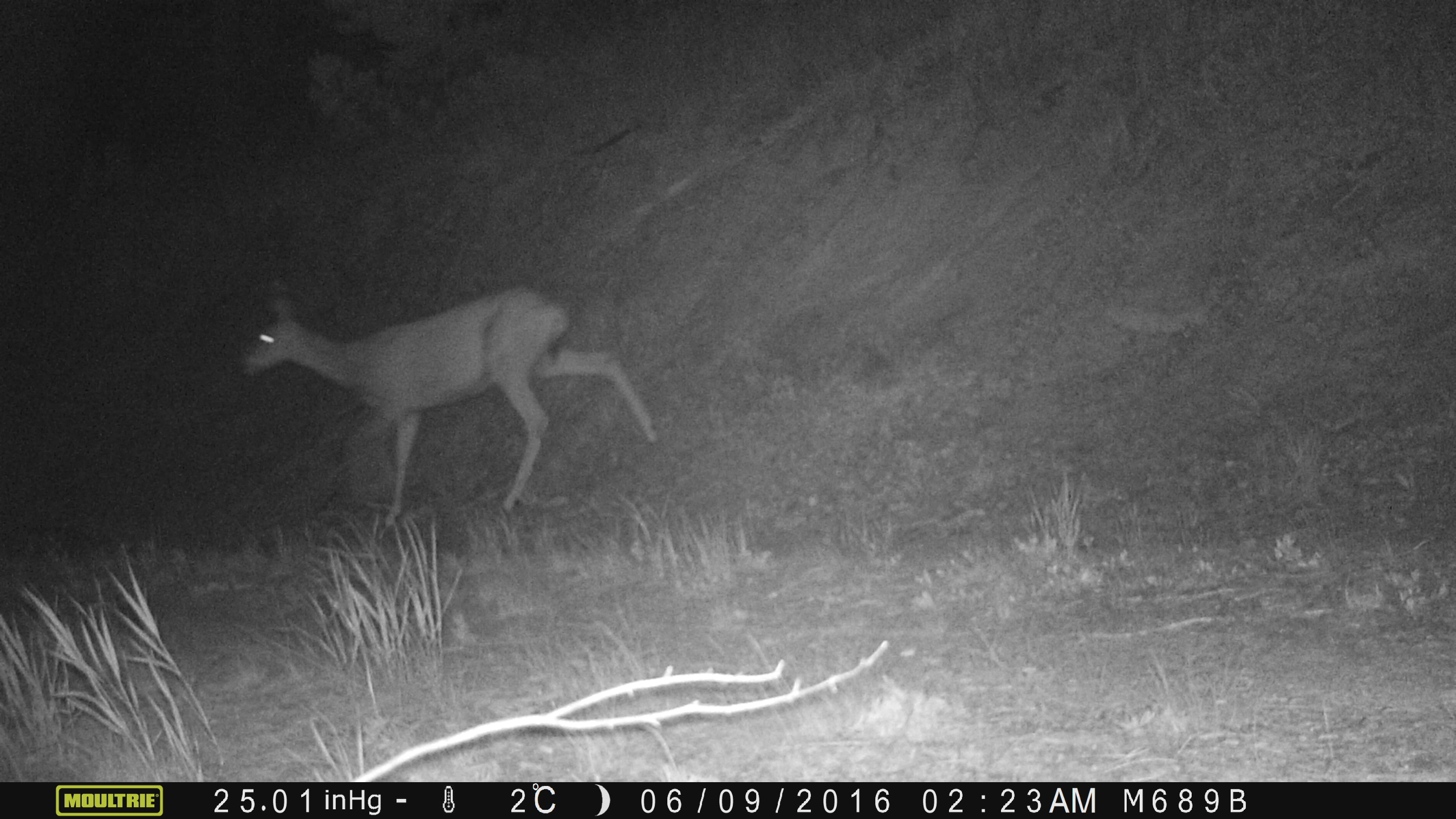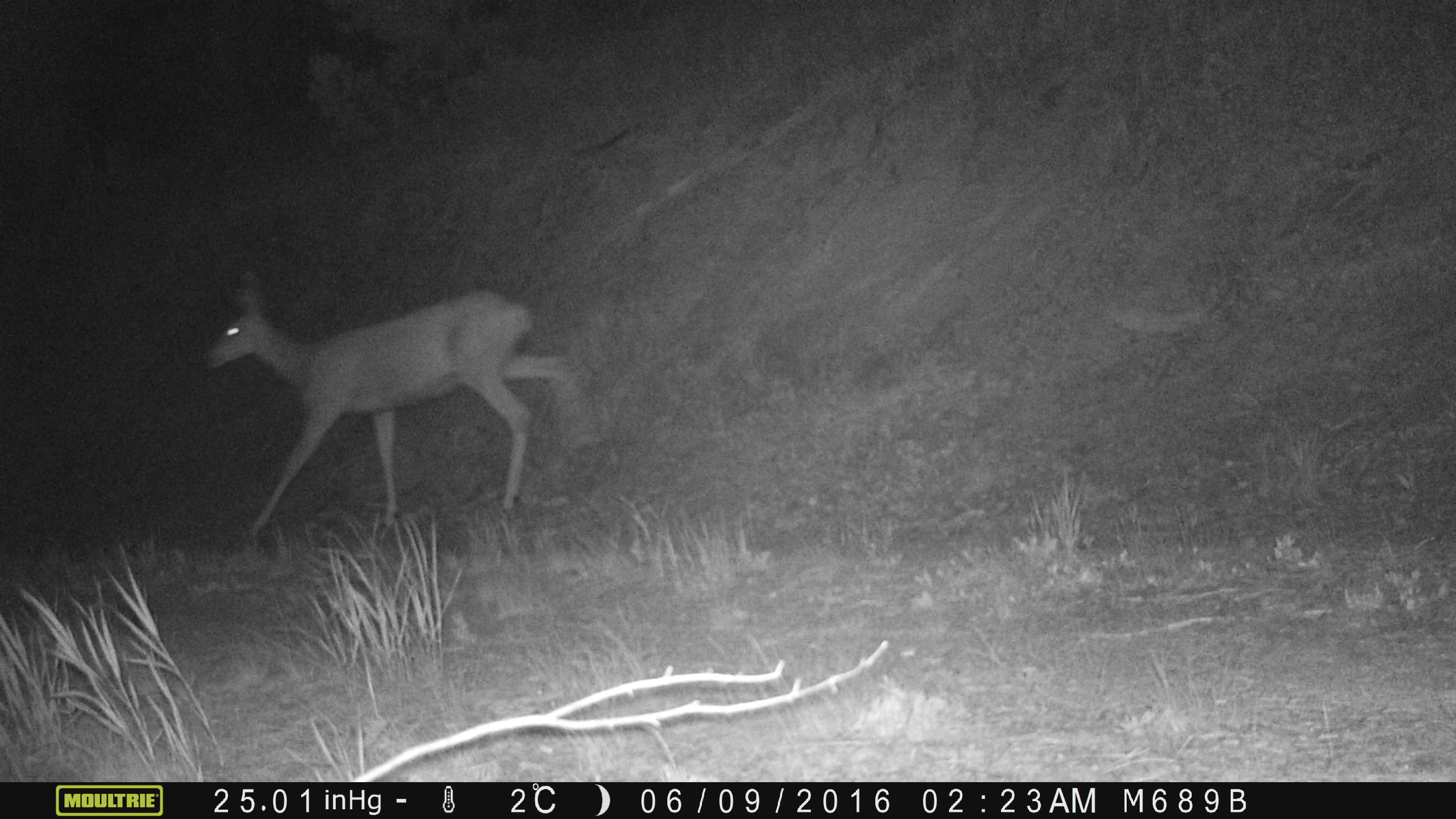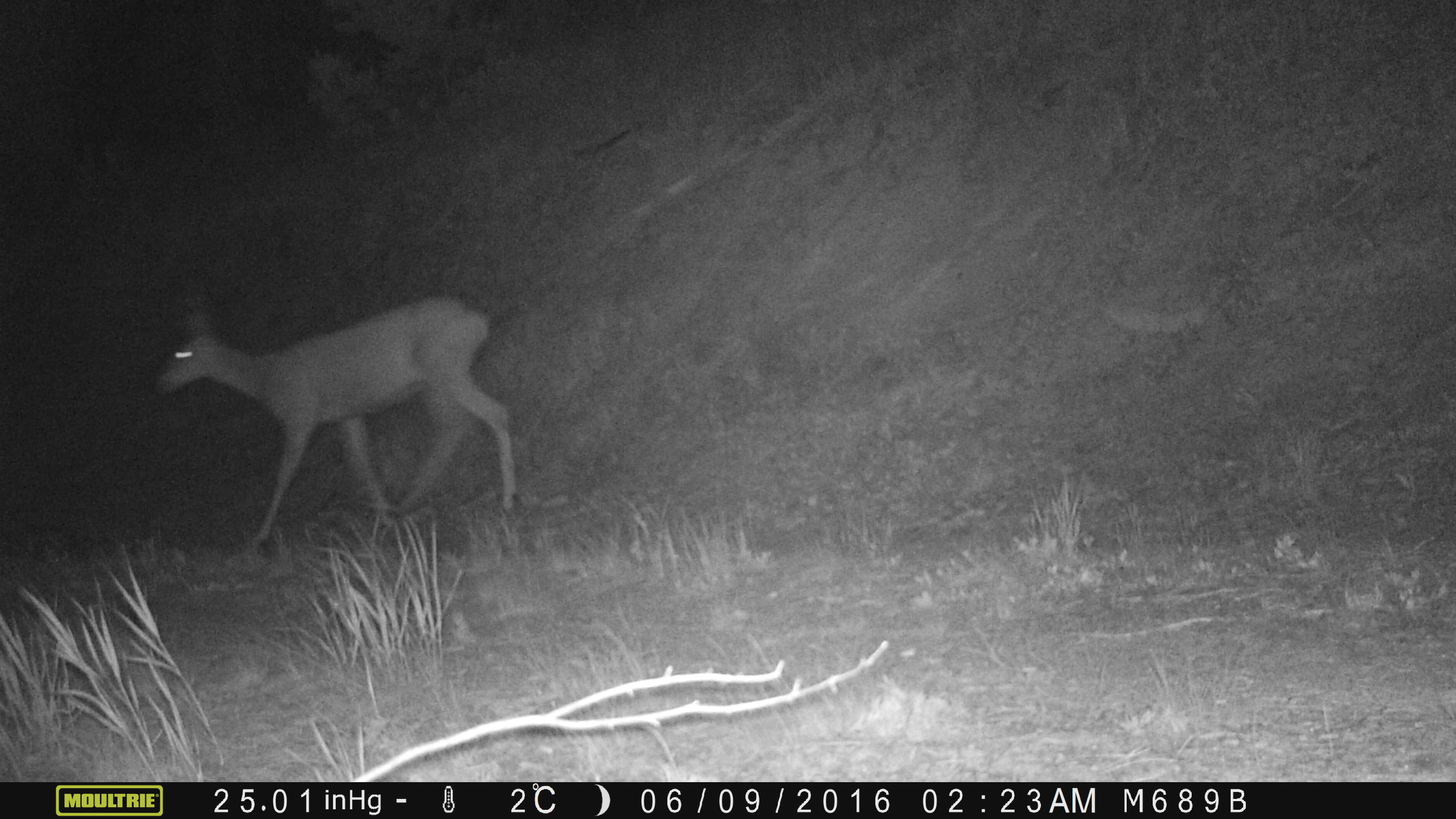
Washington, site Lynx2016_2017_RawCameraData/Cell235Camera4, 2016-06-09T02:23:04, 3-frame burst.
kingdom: Animalia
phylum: Chordata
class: Mammalia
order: Artiodactyla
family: Cervidae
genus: Odocoileus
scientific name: Odocoileus hemionus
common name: mule deer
Odocoileus hemionus (mule deer). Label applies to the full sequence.